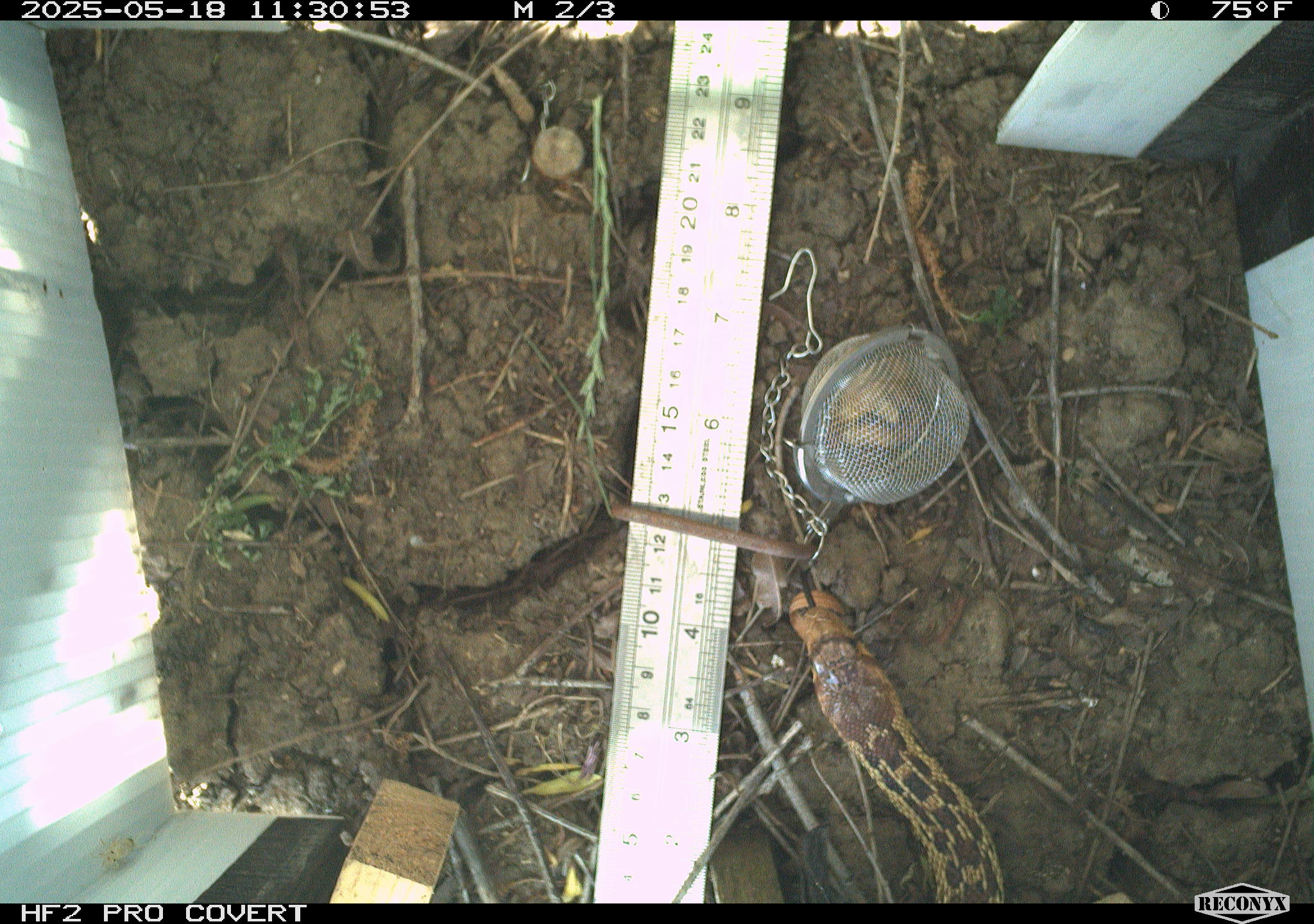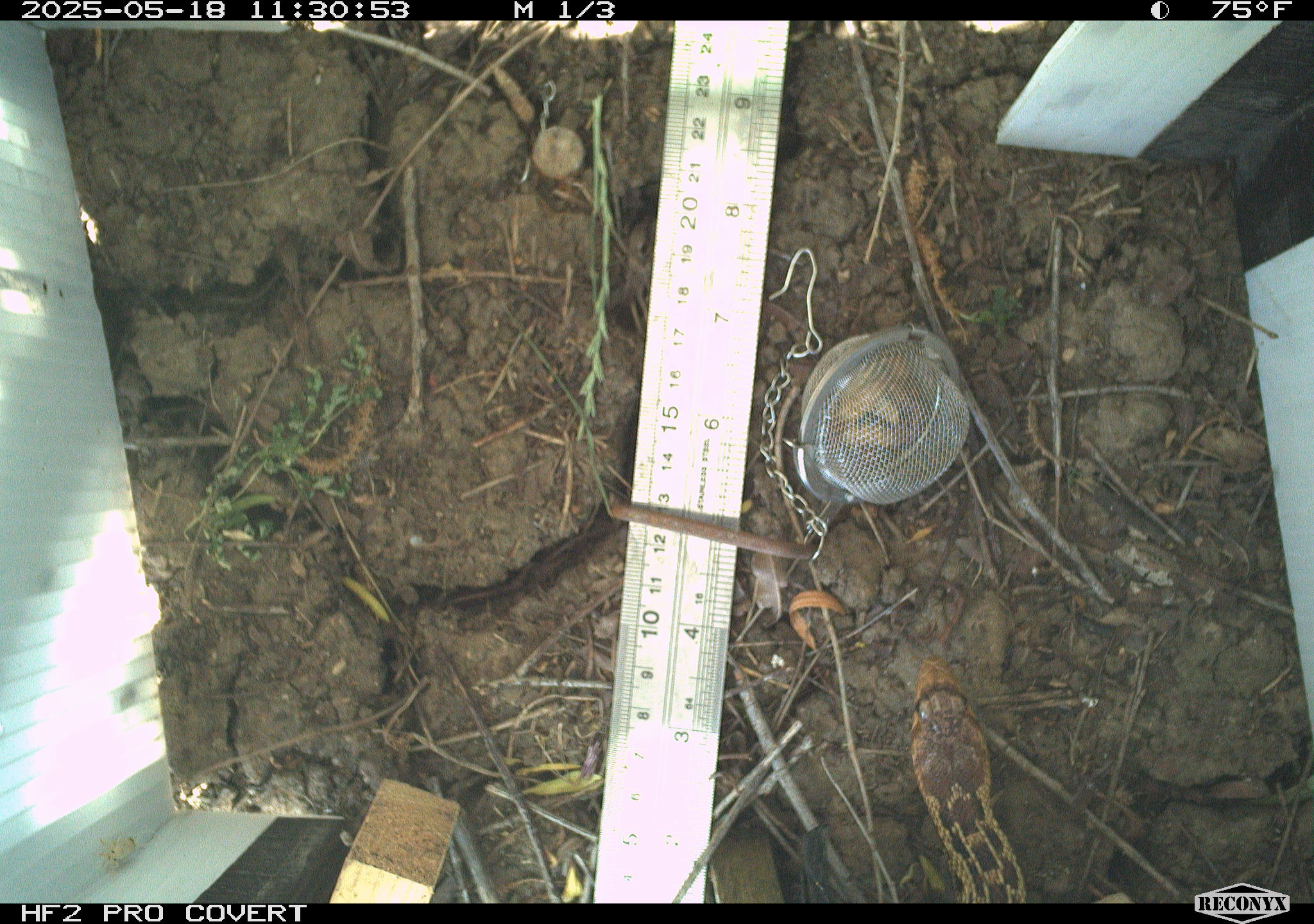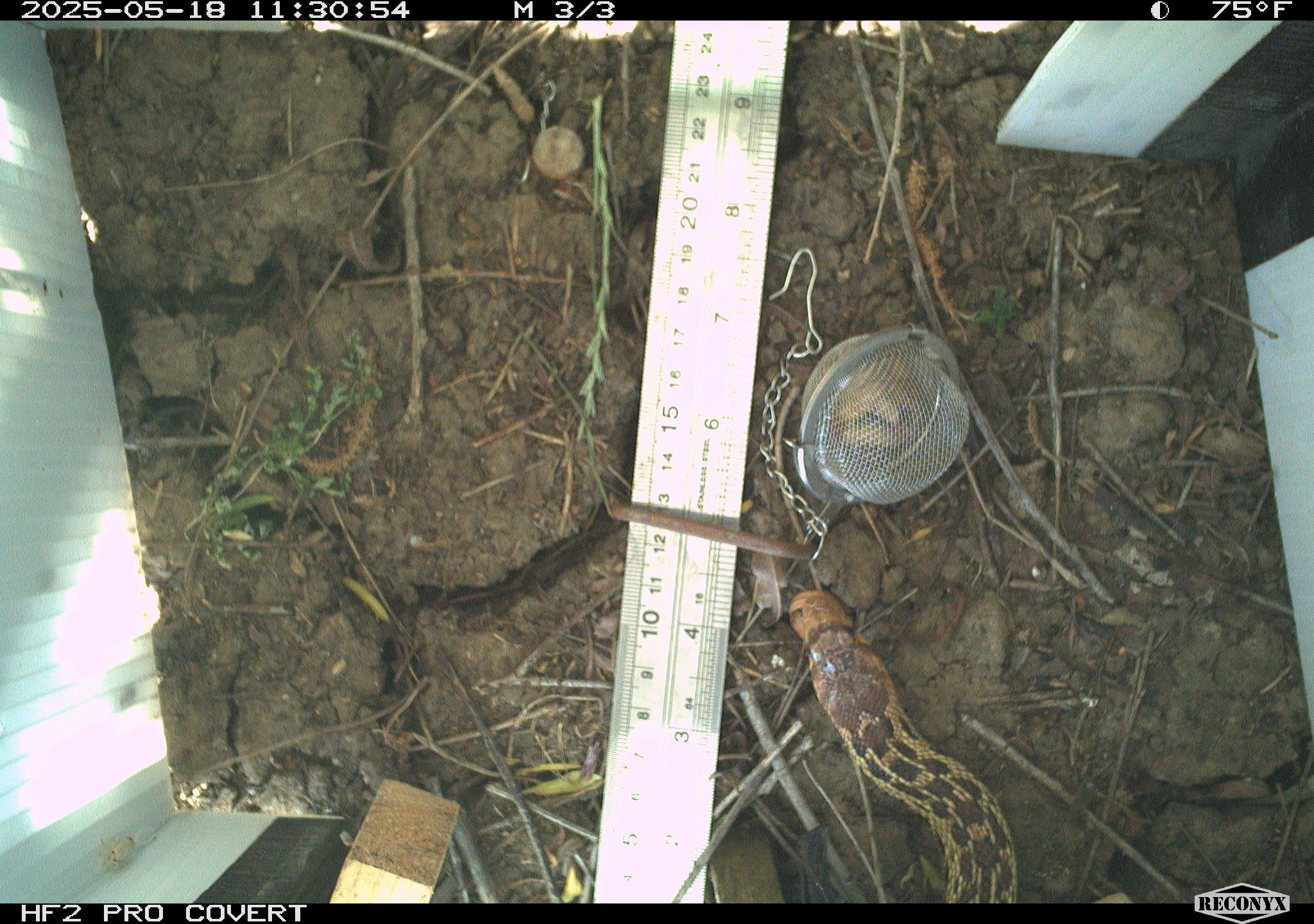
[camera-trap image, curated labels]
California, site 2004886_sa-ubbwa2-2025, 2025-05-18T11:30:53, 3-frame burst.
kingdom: Animalia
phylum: Chordata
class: Reptilia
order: Squamata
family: Colubridae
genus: Pituophis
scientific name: Pituophis catenifer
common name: gophersnake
Gophersnake (Pituophis catenifer).